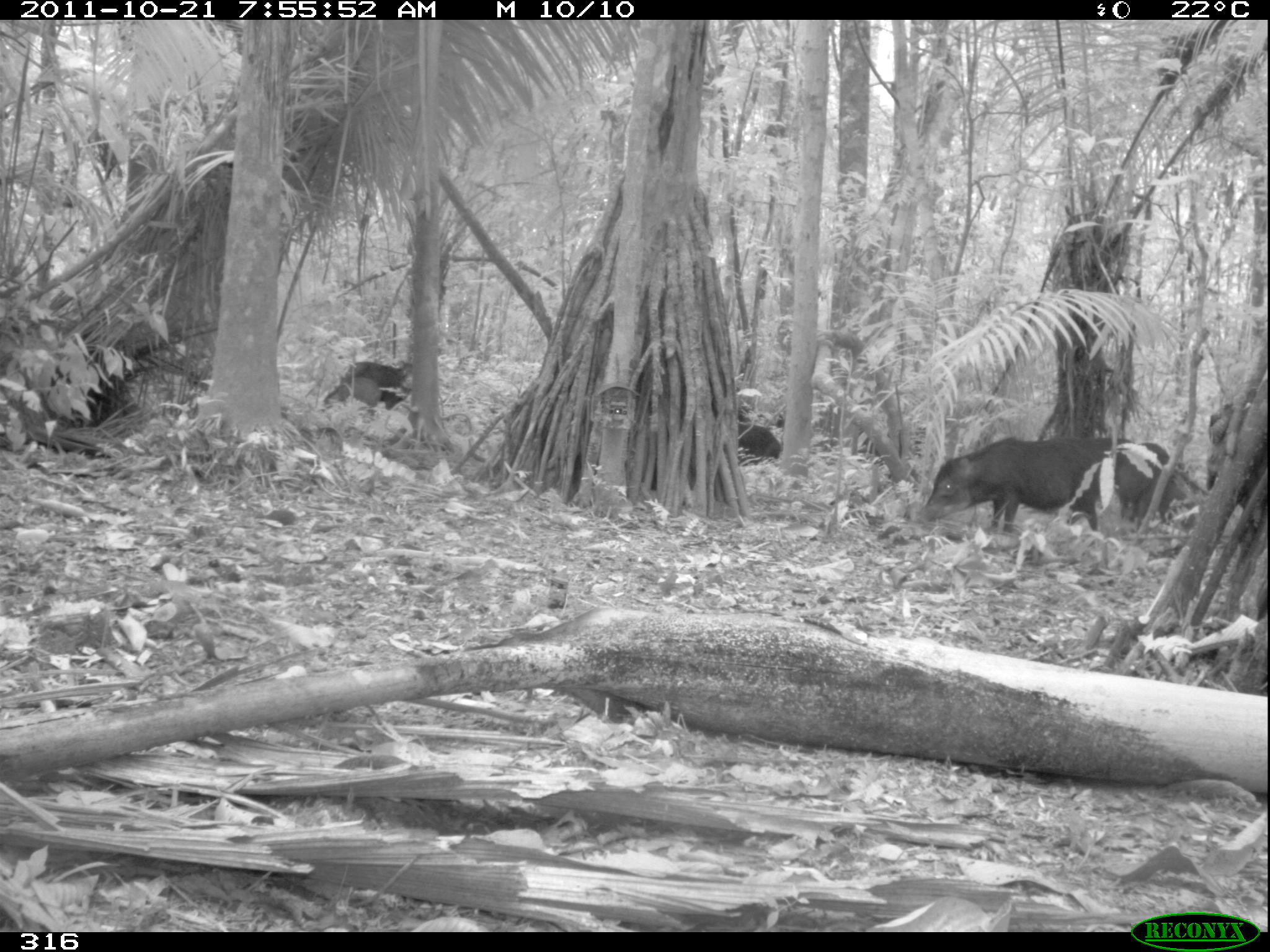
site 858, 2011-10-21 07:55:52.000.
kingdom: Animalia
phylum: Chordata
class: Mammalia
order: Artiodactyla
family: Tayassuidae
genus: Tayassu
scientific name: Tayassu pecari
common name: white-lipped peccary